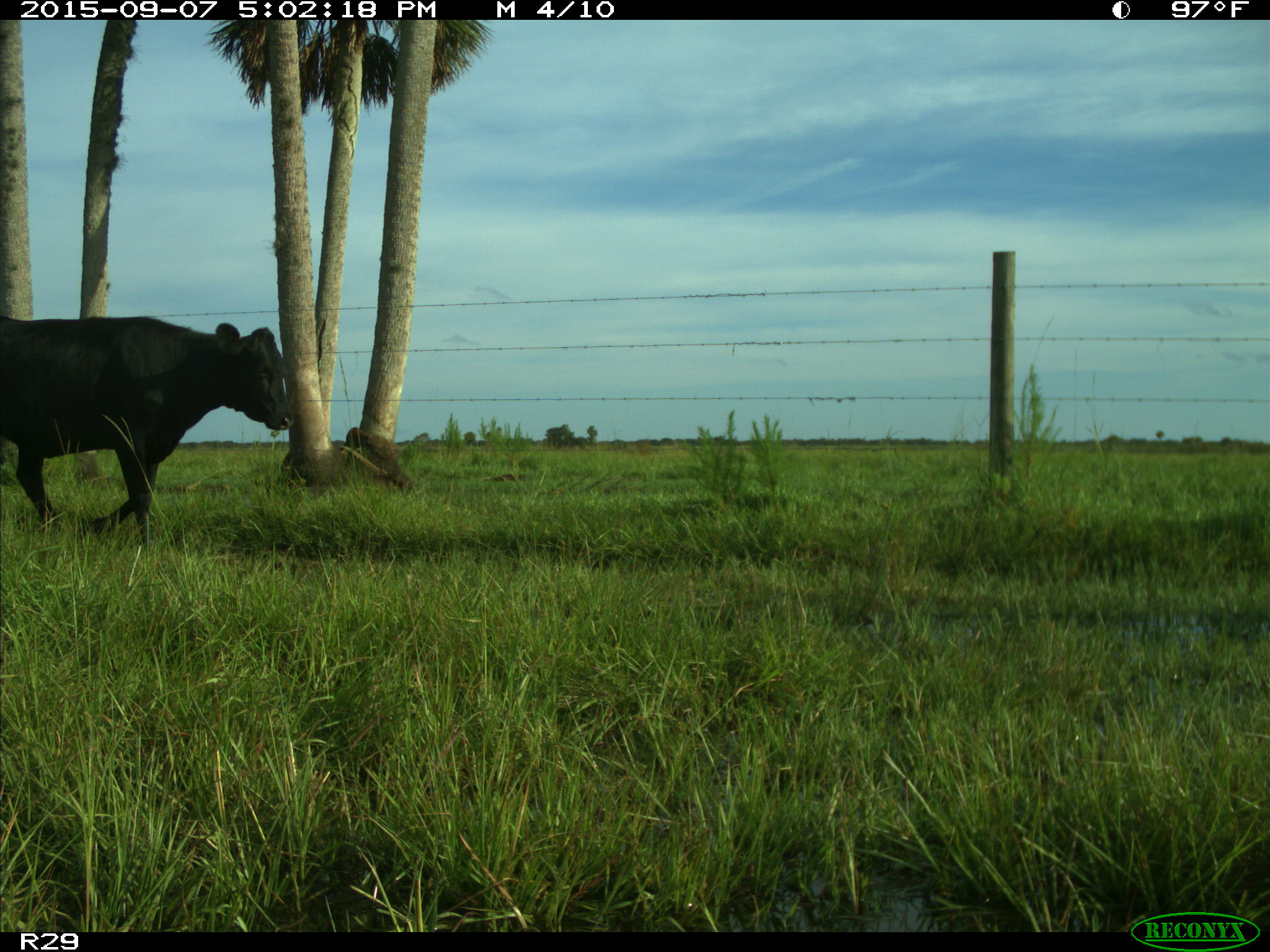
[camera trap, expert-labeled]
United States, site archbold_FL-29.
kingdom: Animalia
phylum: Chordata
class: Mammalia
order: Artiodactyla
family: Bovidae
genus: Bos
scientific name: Bos taurus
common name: domestic cow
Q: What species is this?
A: Bos taurus (domestic cow).